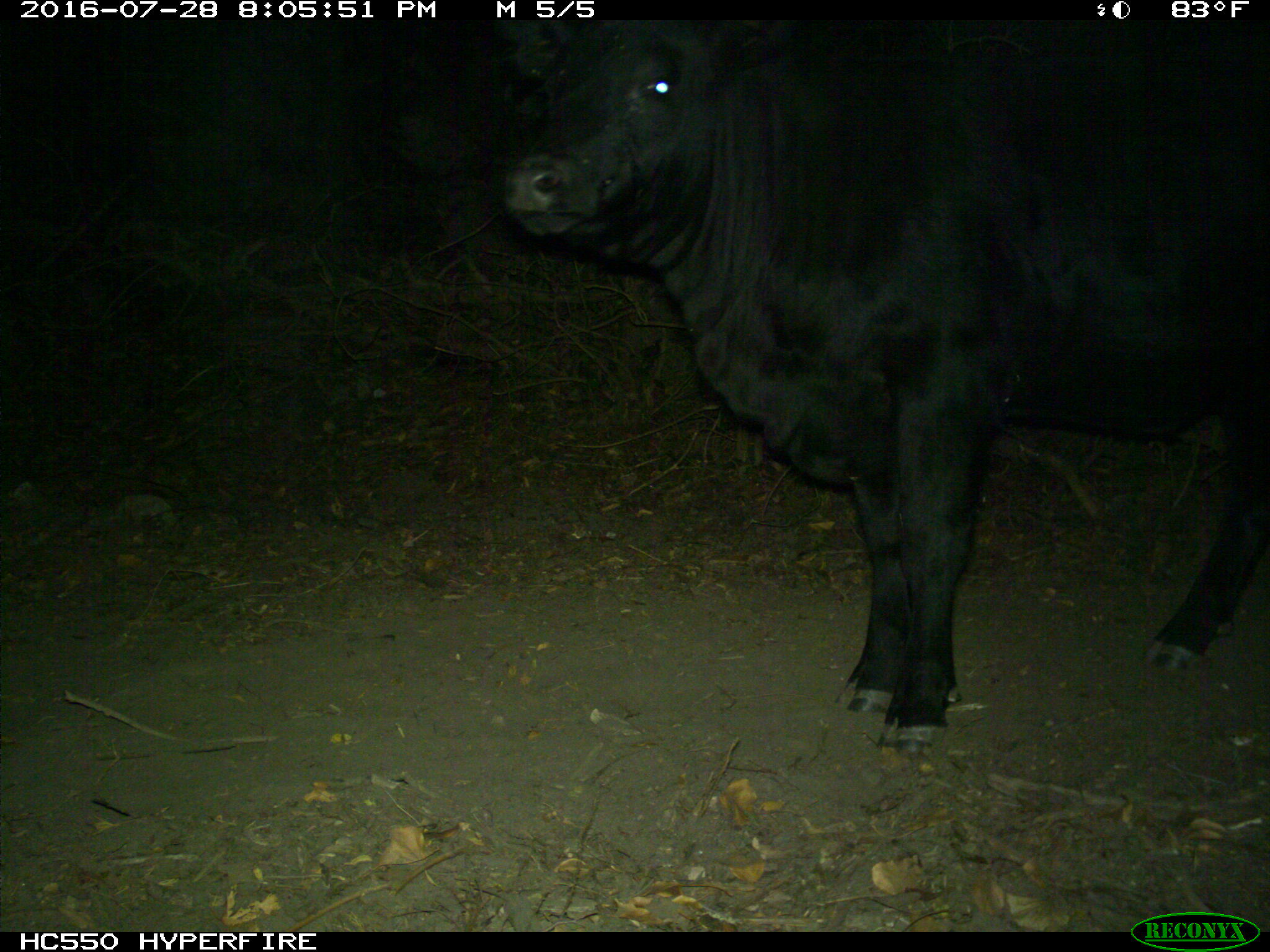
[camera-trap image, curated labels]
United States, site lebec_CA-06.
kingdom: Animalia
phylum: Chordata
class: Mammalia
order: Artiodactyla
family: Bovidae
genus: Bos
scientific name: Bos taurus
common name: domestic cow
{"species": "Bos taurus (domestic cow)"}